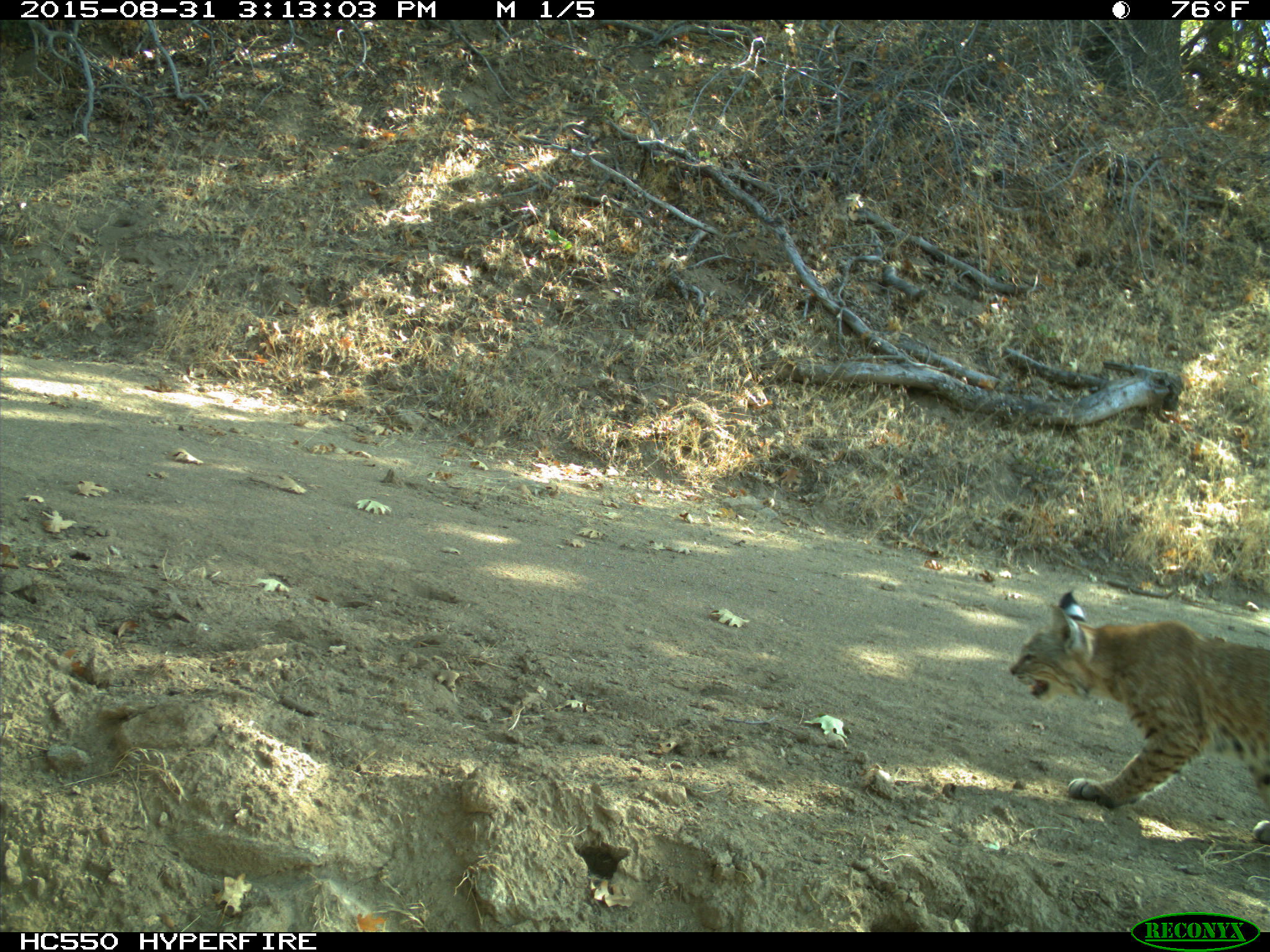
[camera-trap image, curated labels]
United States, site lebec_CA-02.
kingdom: Animalia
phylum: Chordata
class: Mammalia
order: Carnivora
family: Felidae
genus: Lynx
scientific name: Lynx rufus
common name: bobcat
Lynx rufus (bobcat).